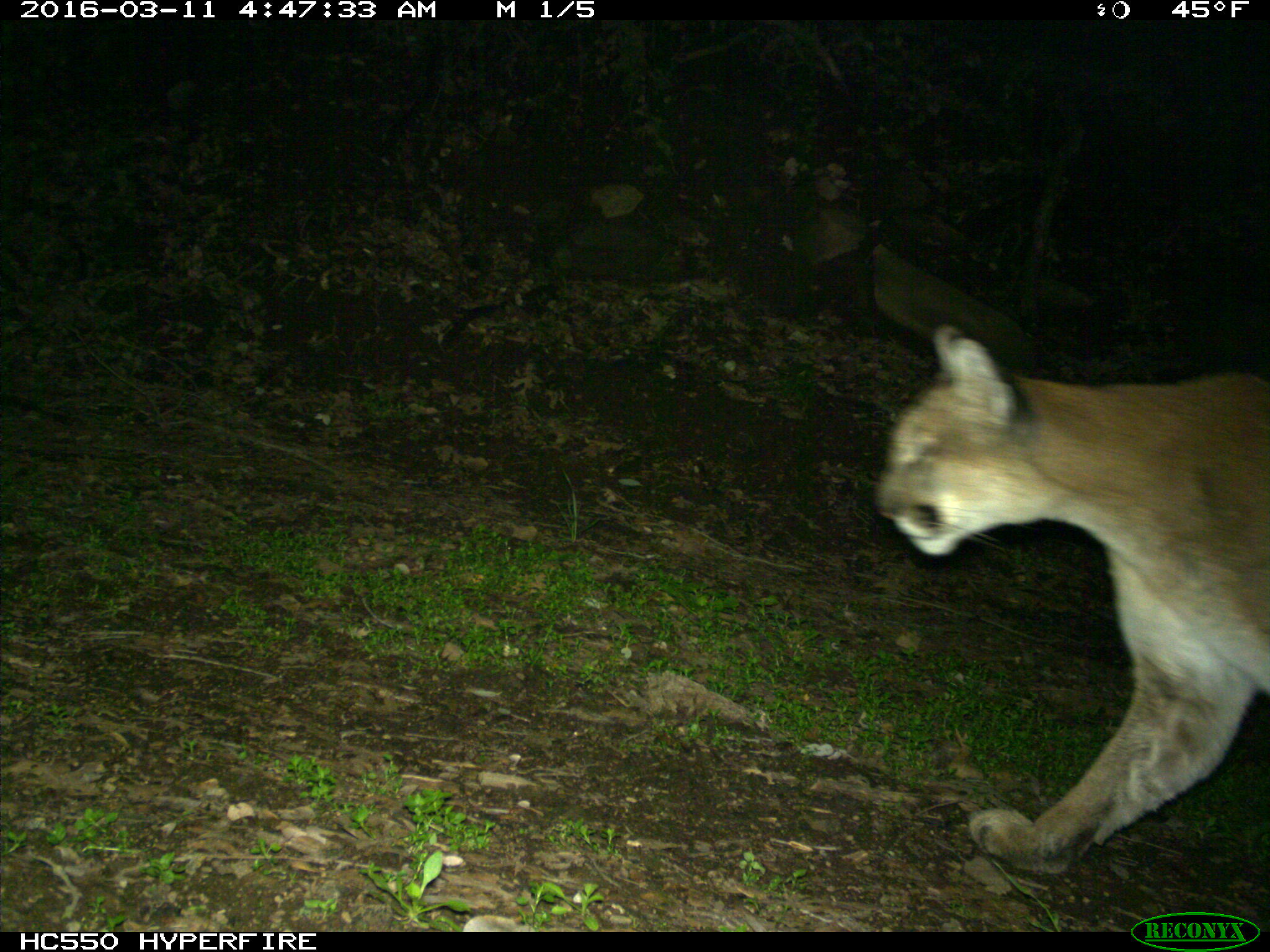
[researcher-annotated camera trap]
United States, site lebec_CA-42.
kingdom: Animalia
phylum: Chordata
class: Mammalia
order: Carnivora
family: Felidae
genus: Puma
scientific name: Puma concolor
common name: mountain lion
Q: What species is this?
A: Puma concolor (mountain lion).